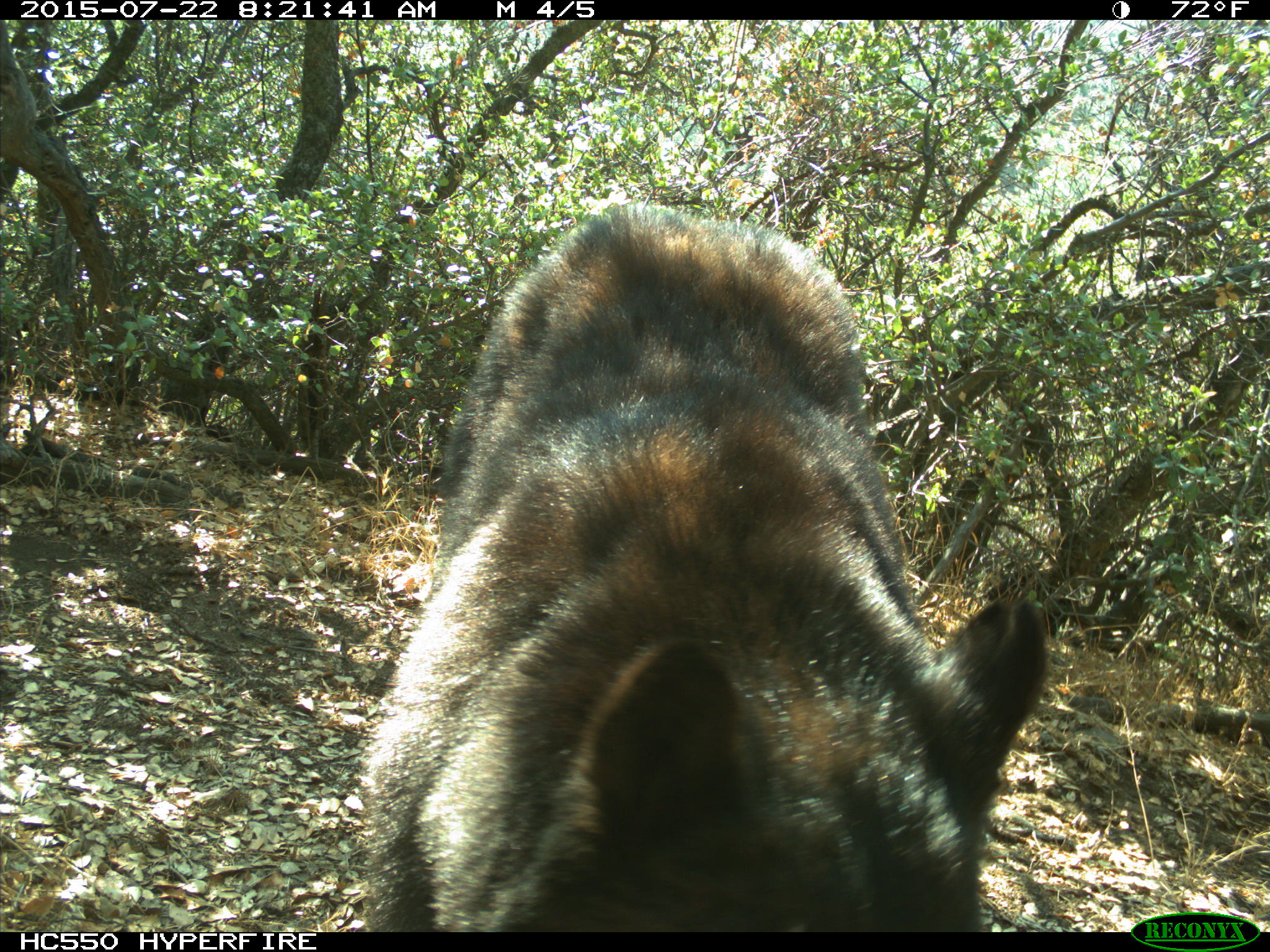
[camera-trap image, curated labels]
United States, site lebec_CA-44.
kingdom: Animalia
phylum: Chordata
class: Mammalia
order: Carnivora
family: Ursidae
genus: Ursus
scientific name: Ursus americanus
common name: american black bear